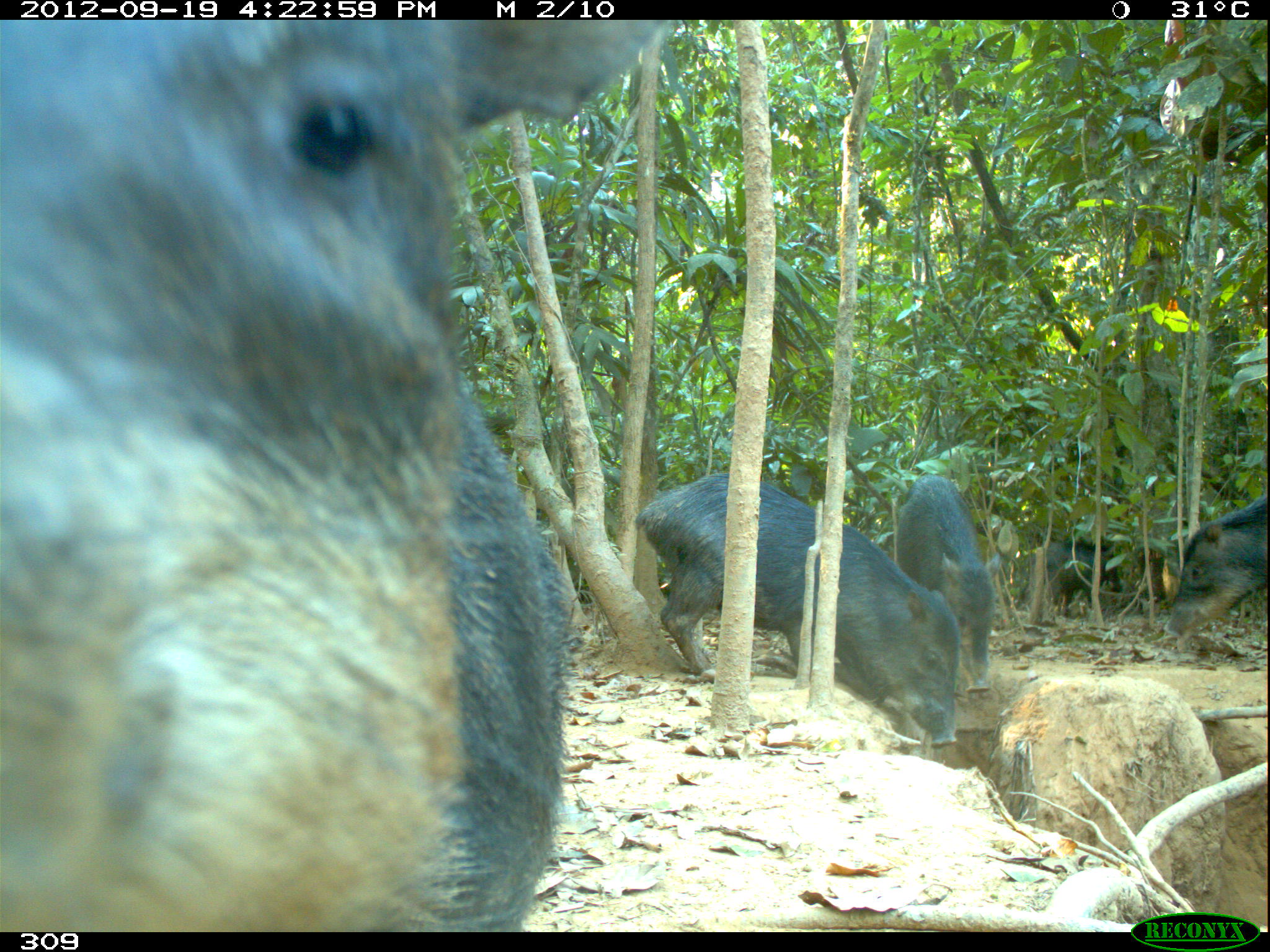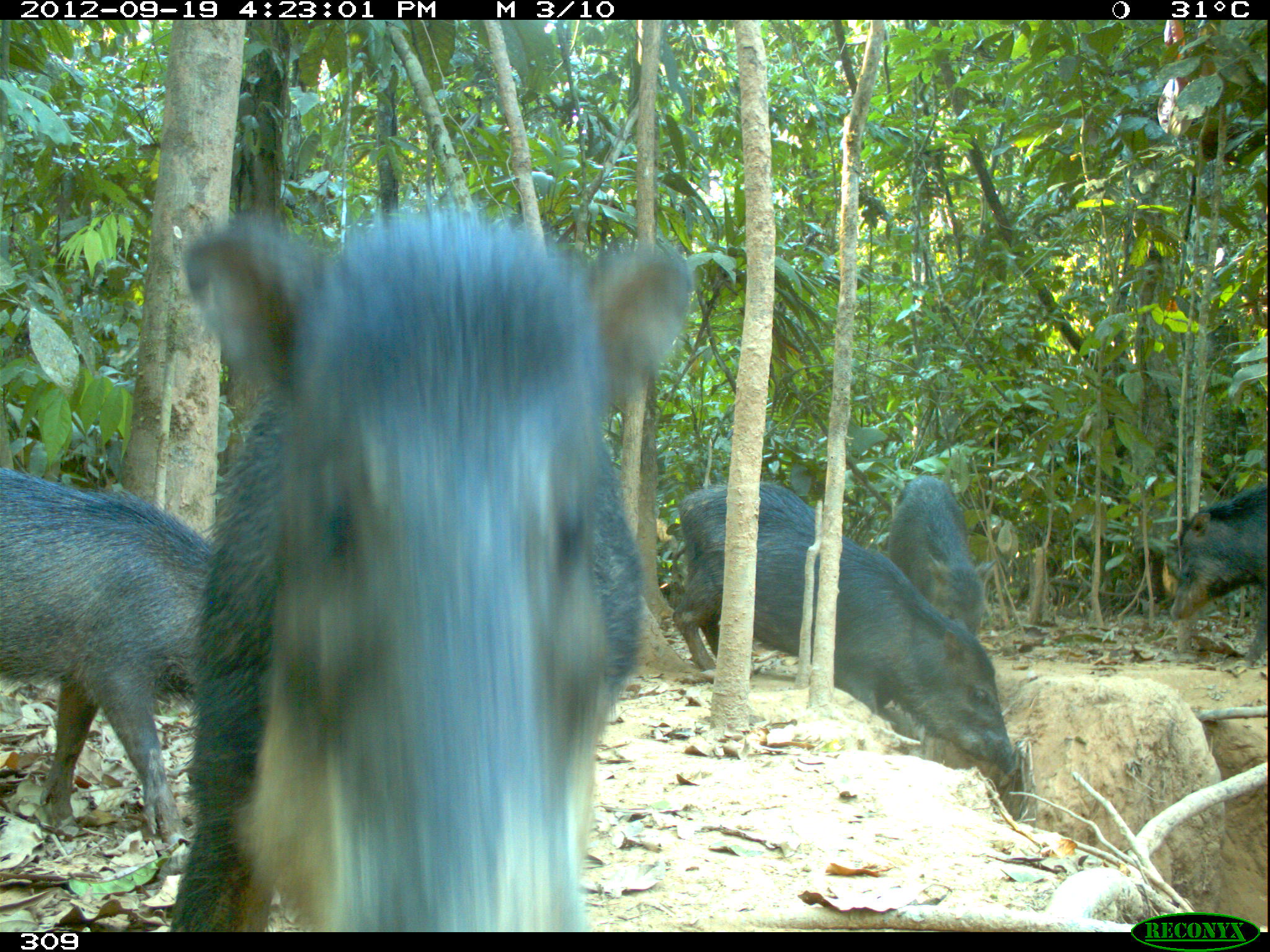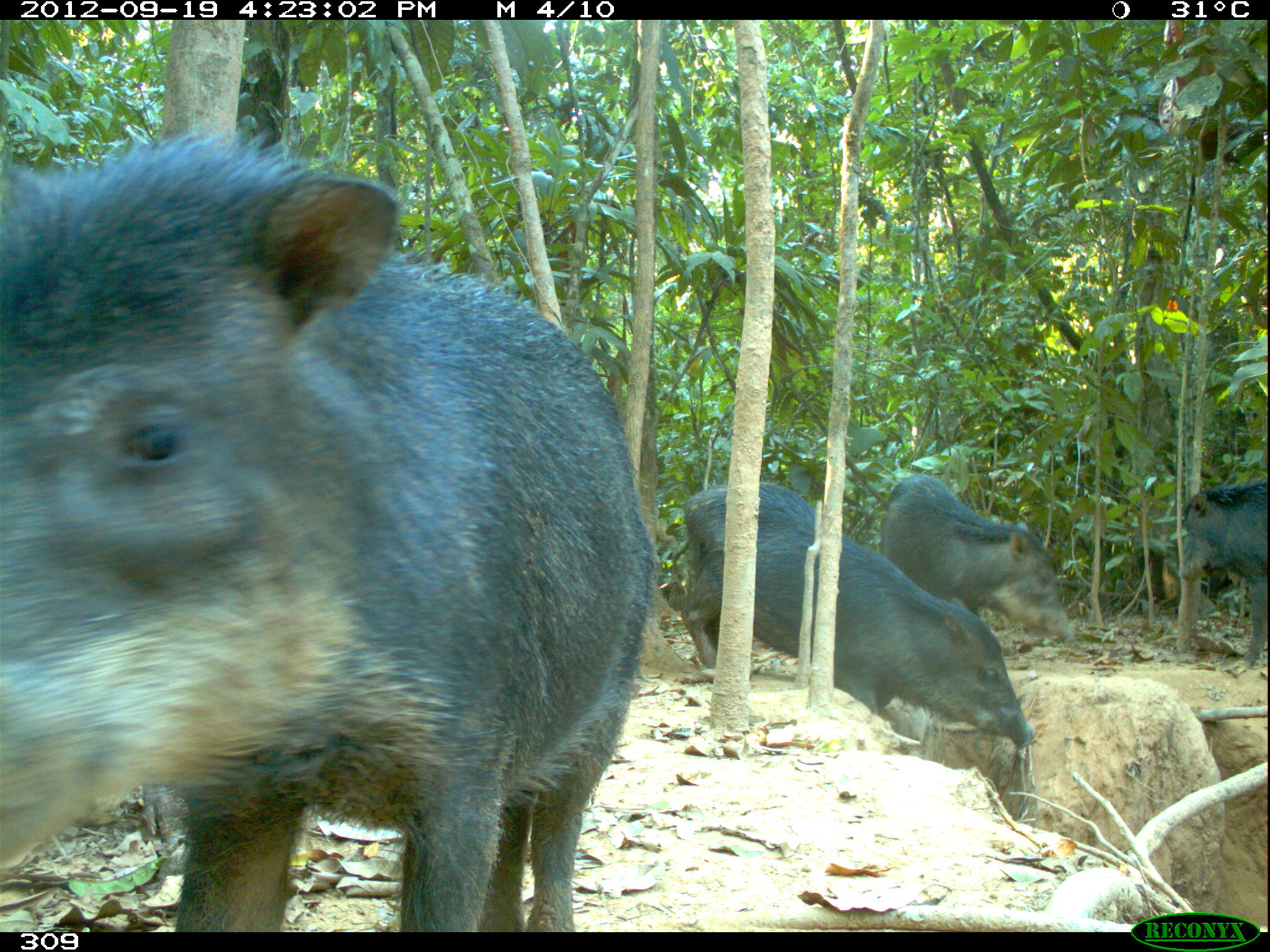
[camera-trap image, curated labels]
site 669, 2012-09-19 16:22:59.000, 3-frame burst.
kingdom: Animalia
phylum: Chordata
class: Mammalia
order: Artiodactyla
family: Tayassuidae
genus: Tayassu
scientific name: Tayassu pecari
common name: white-lipped peccary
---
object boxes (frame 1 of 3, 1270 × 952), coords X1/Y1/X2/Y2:
tayassu pecari: 2/21/673/927; 632/471/956/748; 893/472/1001/693; 1162/493/1267/641; 1022/538/1123/617